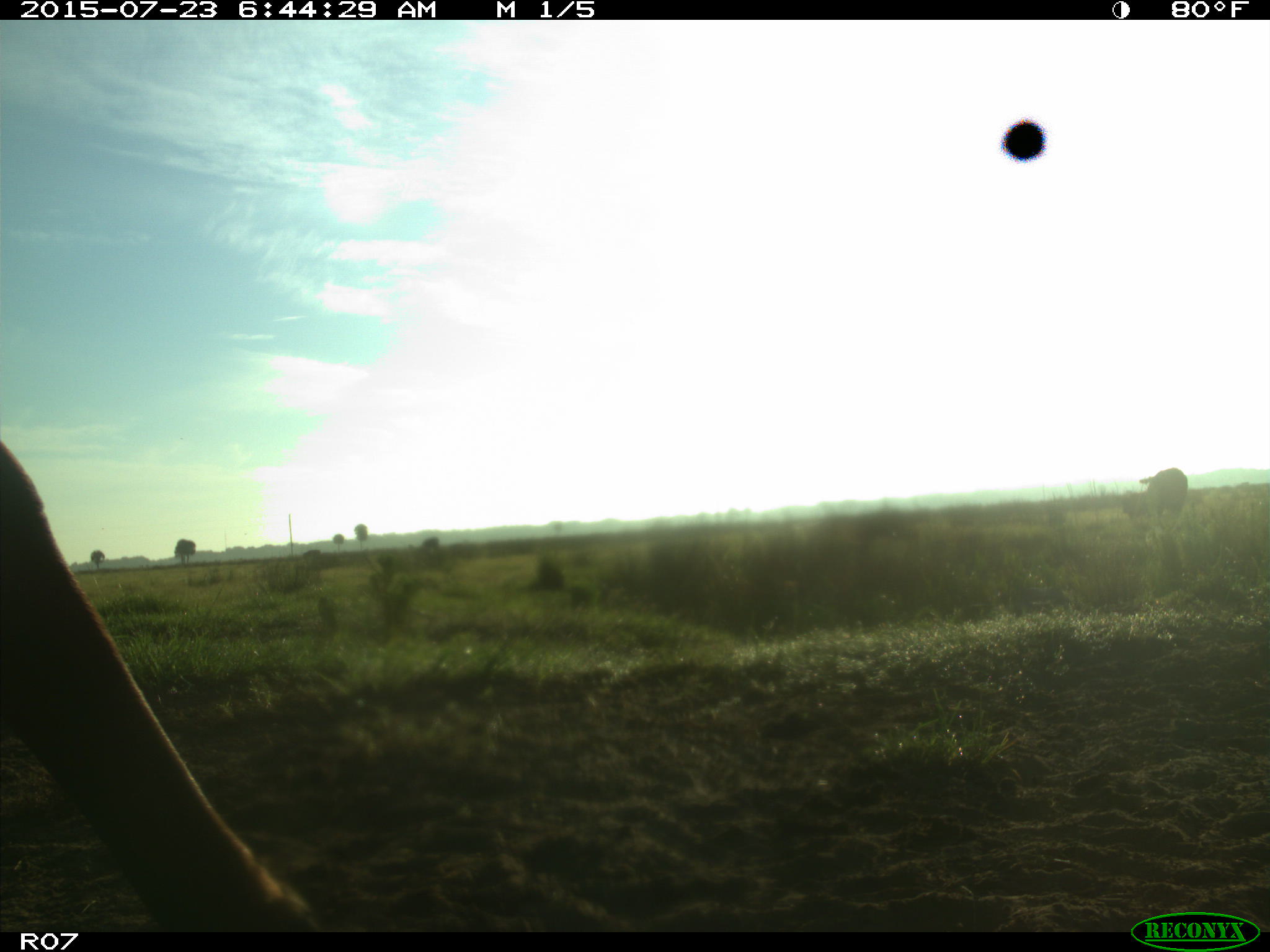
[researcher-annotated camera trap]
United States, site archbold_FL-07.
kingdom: Animalia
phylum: Chordata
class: Mammalia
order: Artiodactyla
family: Bovidae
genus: Bos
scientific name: Bos taurus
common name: domestic cow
Bos taurus (domestic cow).